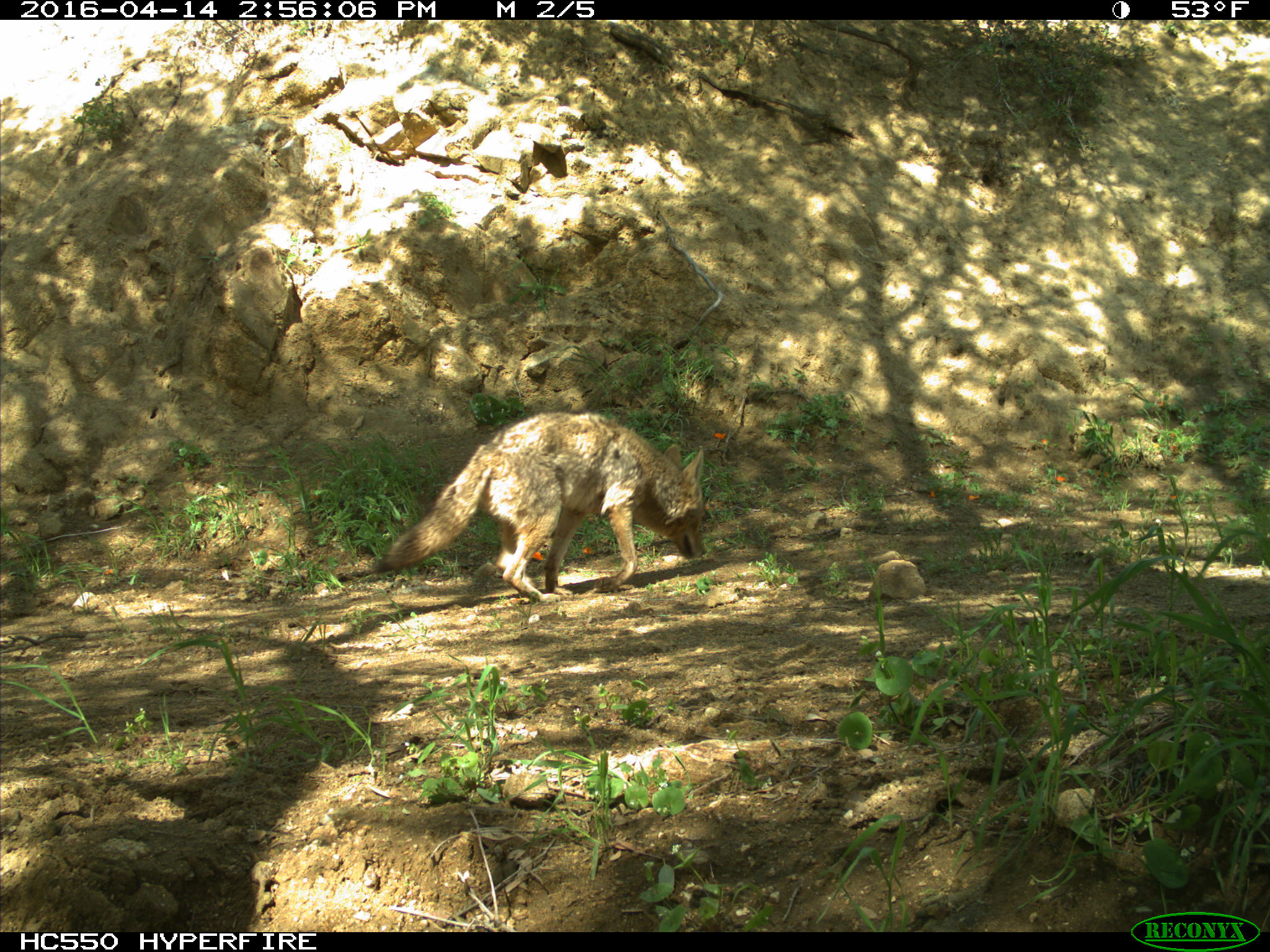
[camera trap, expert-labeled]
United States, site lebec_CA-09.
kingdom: Animalia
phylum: Chordata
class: Mammalia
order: Carnivora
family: Canidae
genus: Canis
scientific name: Canis latrans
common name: coyote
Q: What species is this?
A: Canis latrans (coyote).